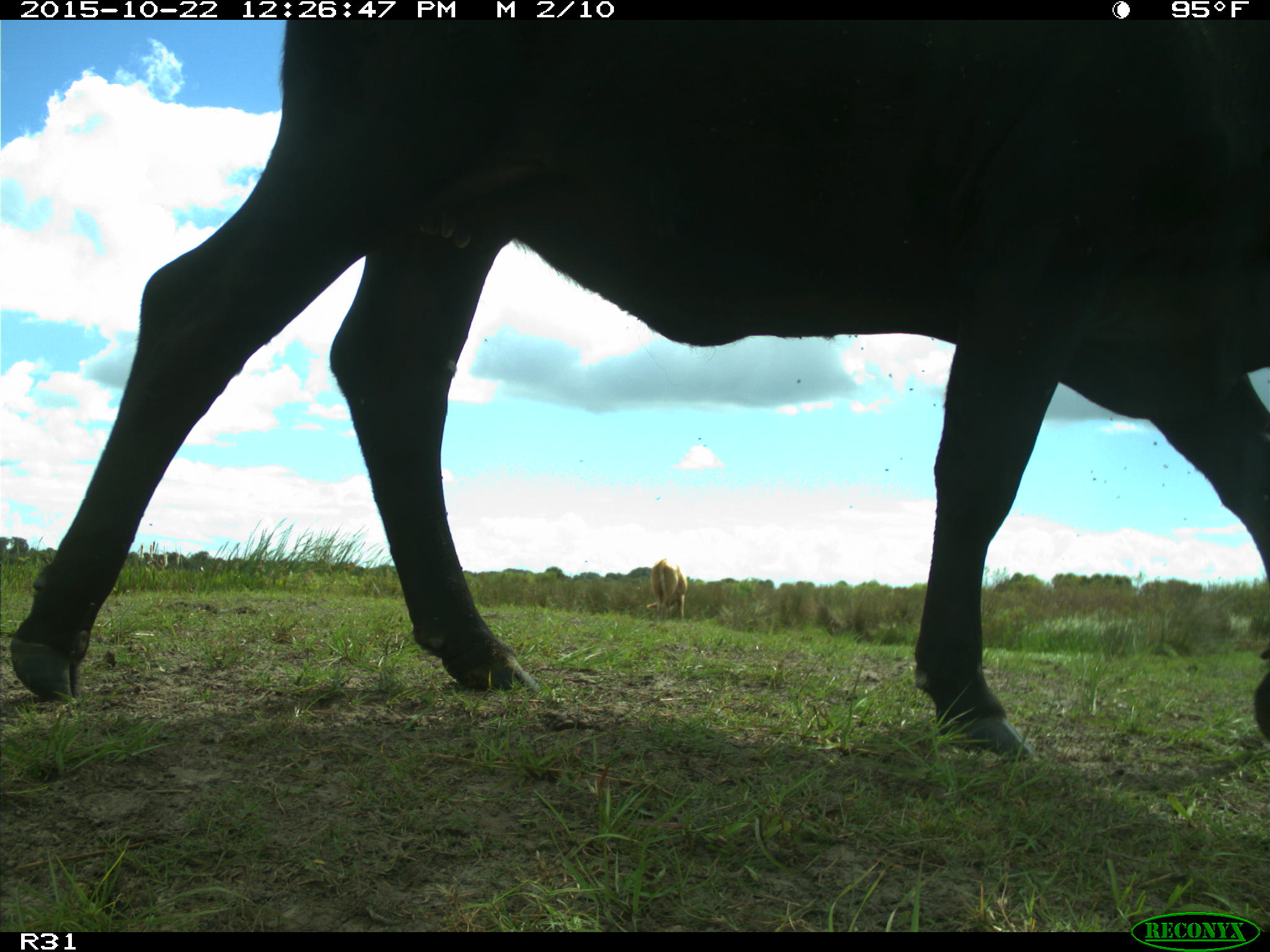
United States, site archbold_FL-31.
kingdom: Animalia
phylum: Chordata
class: Mammalia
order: Artiodactyla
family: Bovidae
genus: Bos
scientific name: Bos taurus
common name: domestic cow